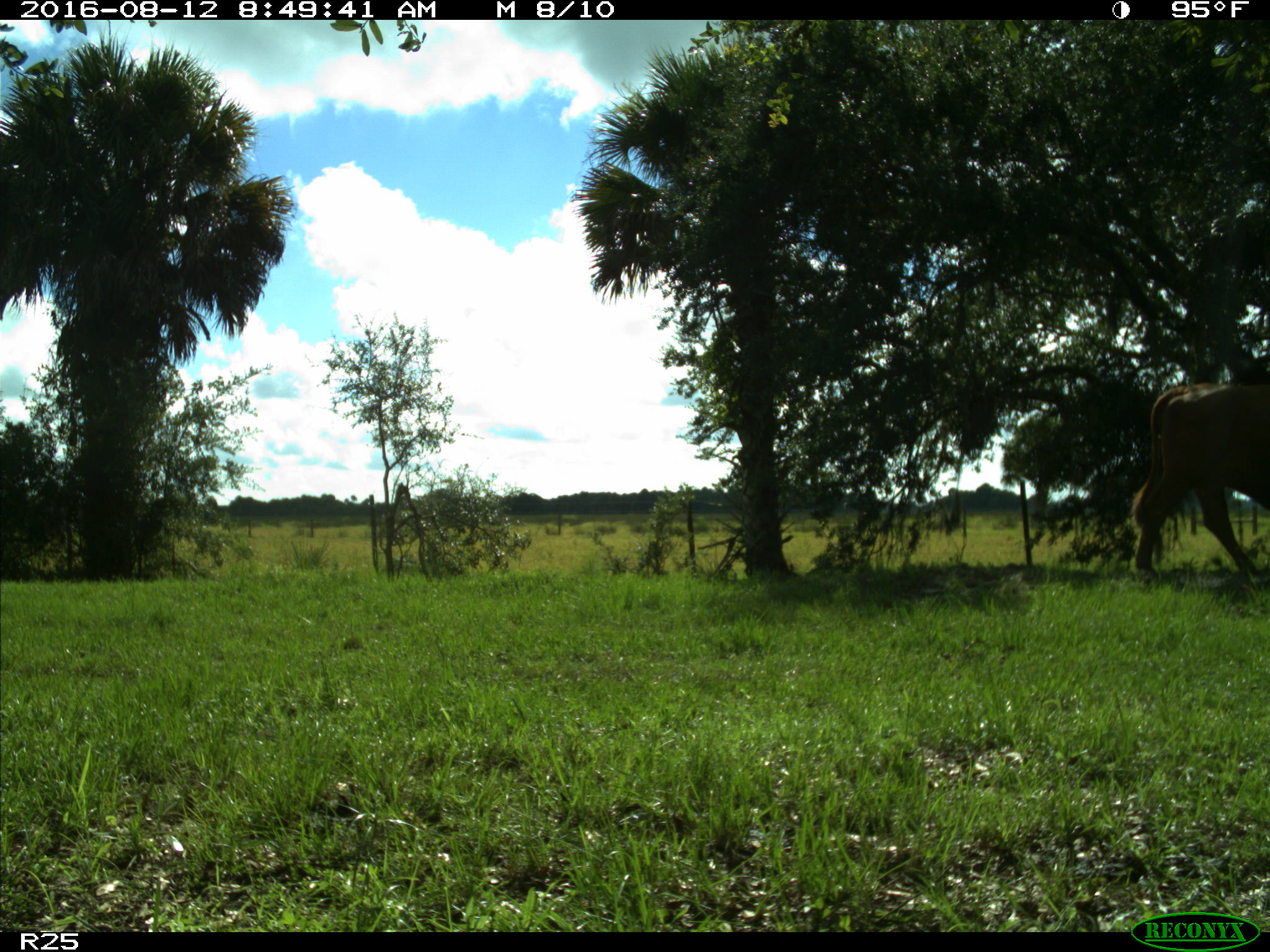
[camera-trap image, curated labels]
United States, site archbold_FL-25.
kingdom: Animalia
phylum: Chordata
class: Mammalia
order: Artiodactyla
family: Bovidae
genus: Bos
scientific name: Bos taurus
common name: domestic cow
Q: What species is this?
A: Bos taurus (domestic cow).